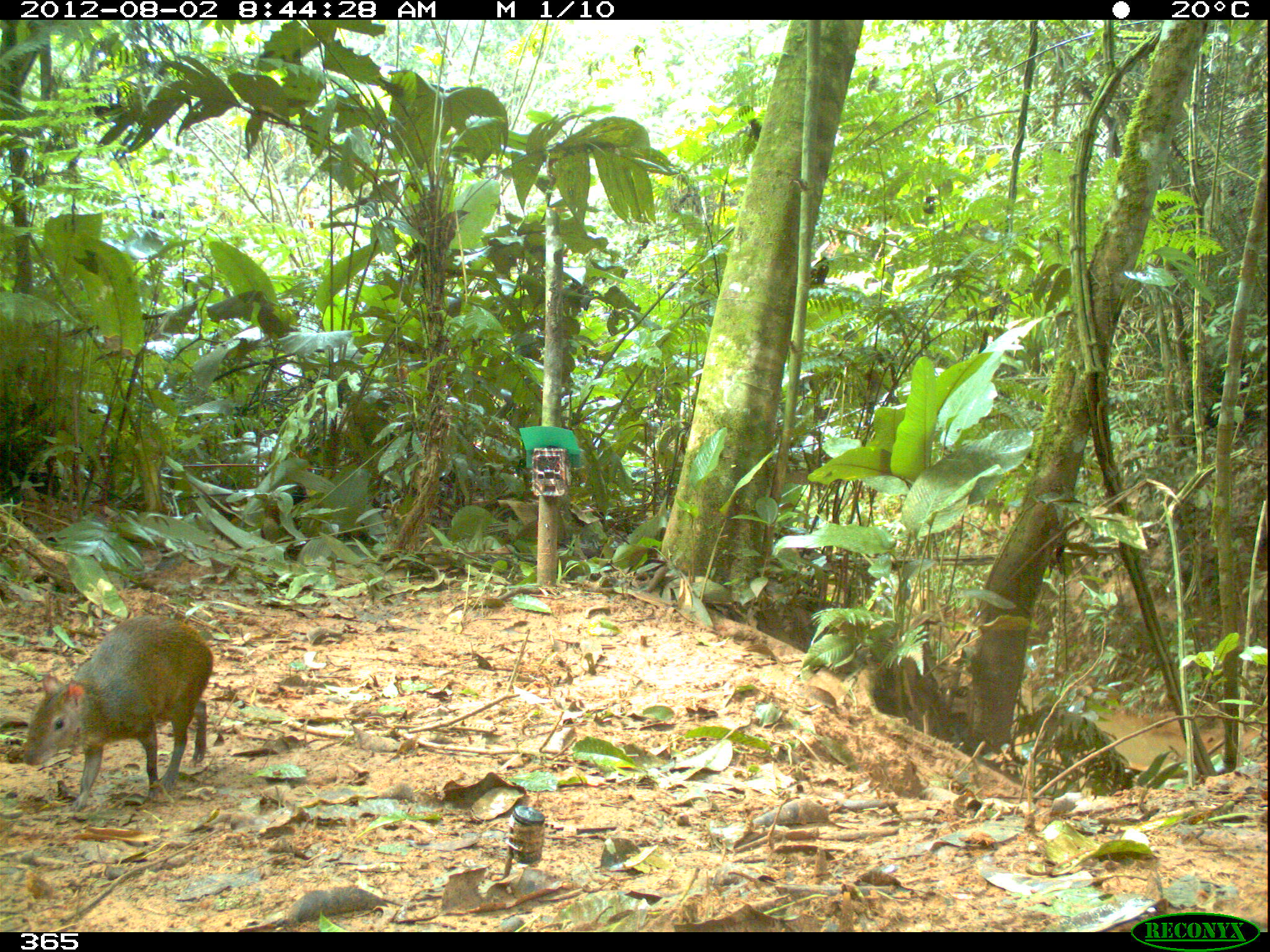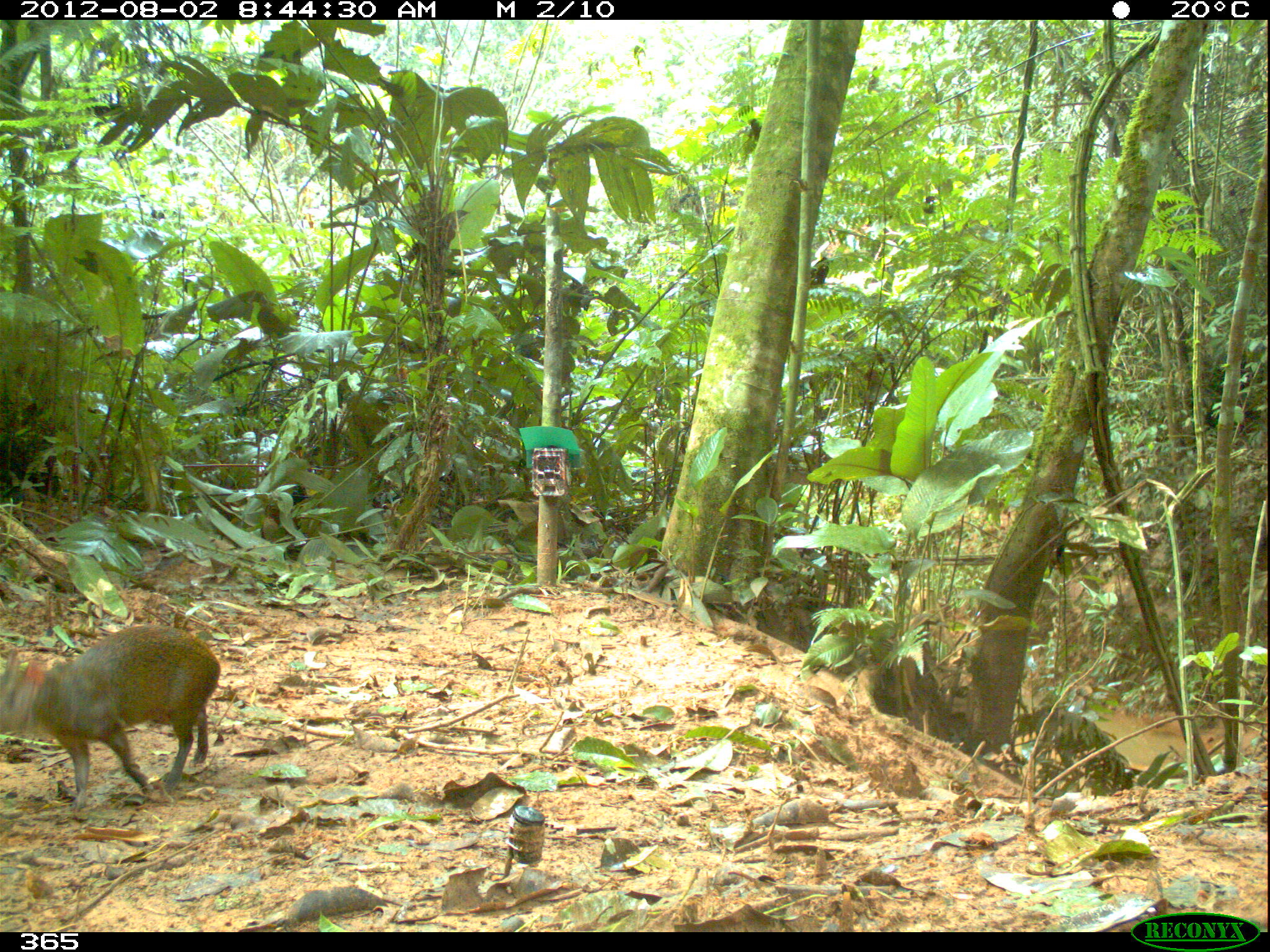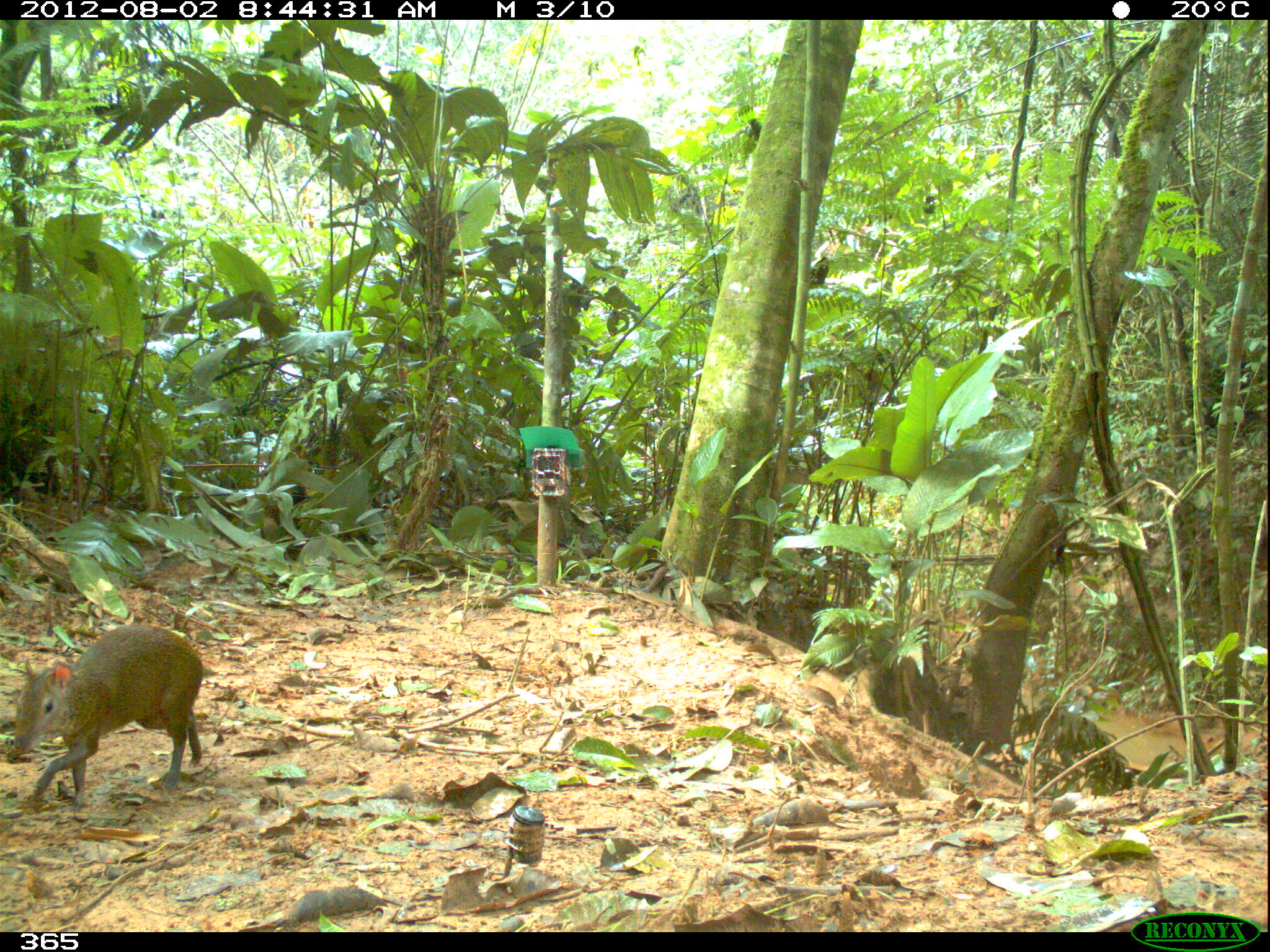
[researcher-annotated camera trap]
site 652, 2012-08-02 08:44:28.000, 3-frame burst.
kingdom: Animalia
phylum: Chordata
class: Mammalia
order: Rodentia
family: Dasyproctidae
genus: Dasyprocta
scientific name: Dasyprocta punctata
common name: central american agouti